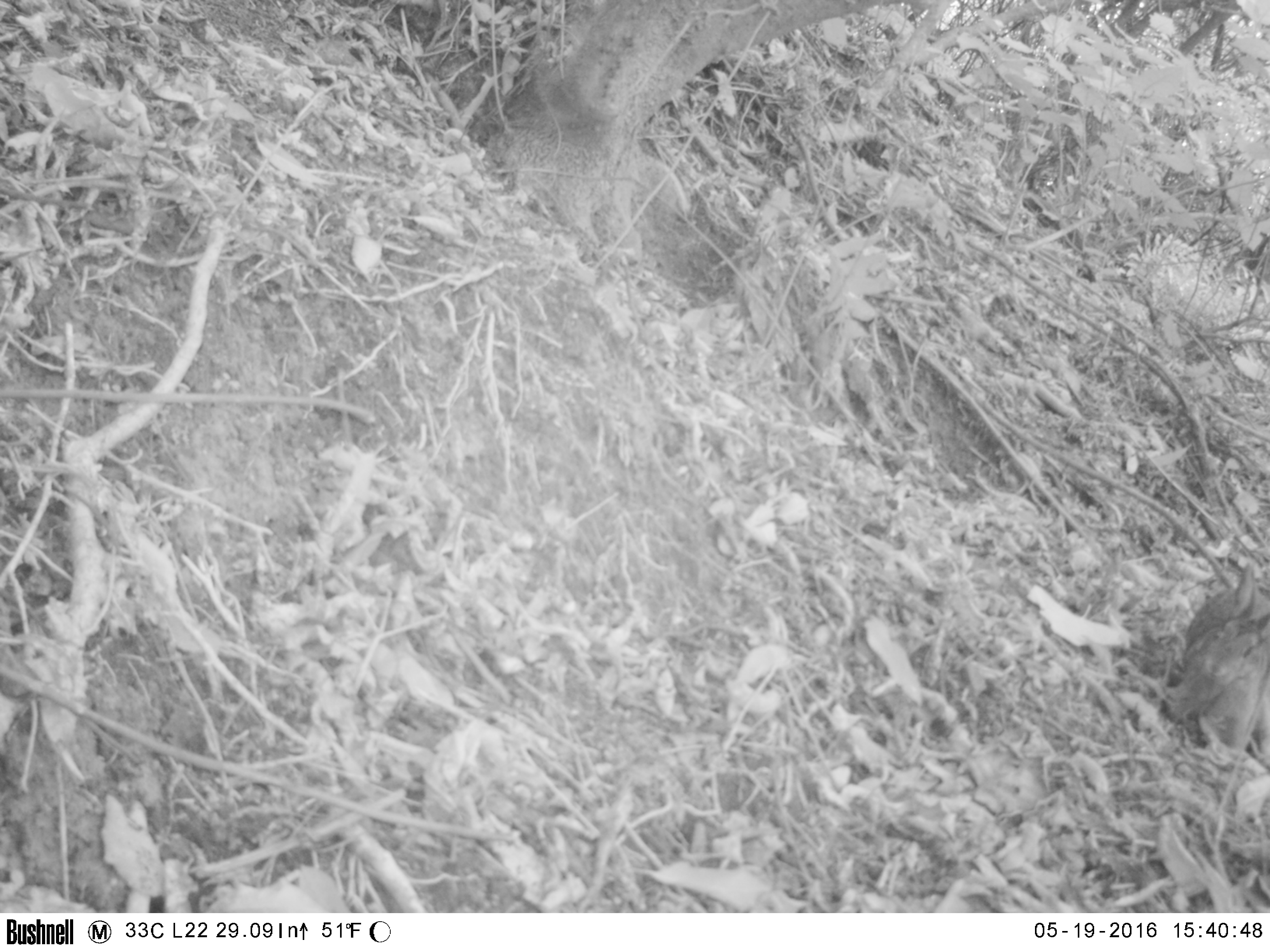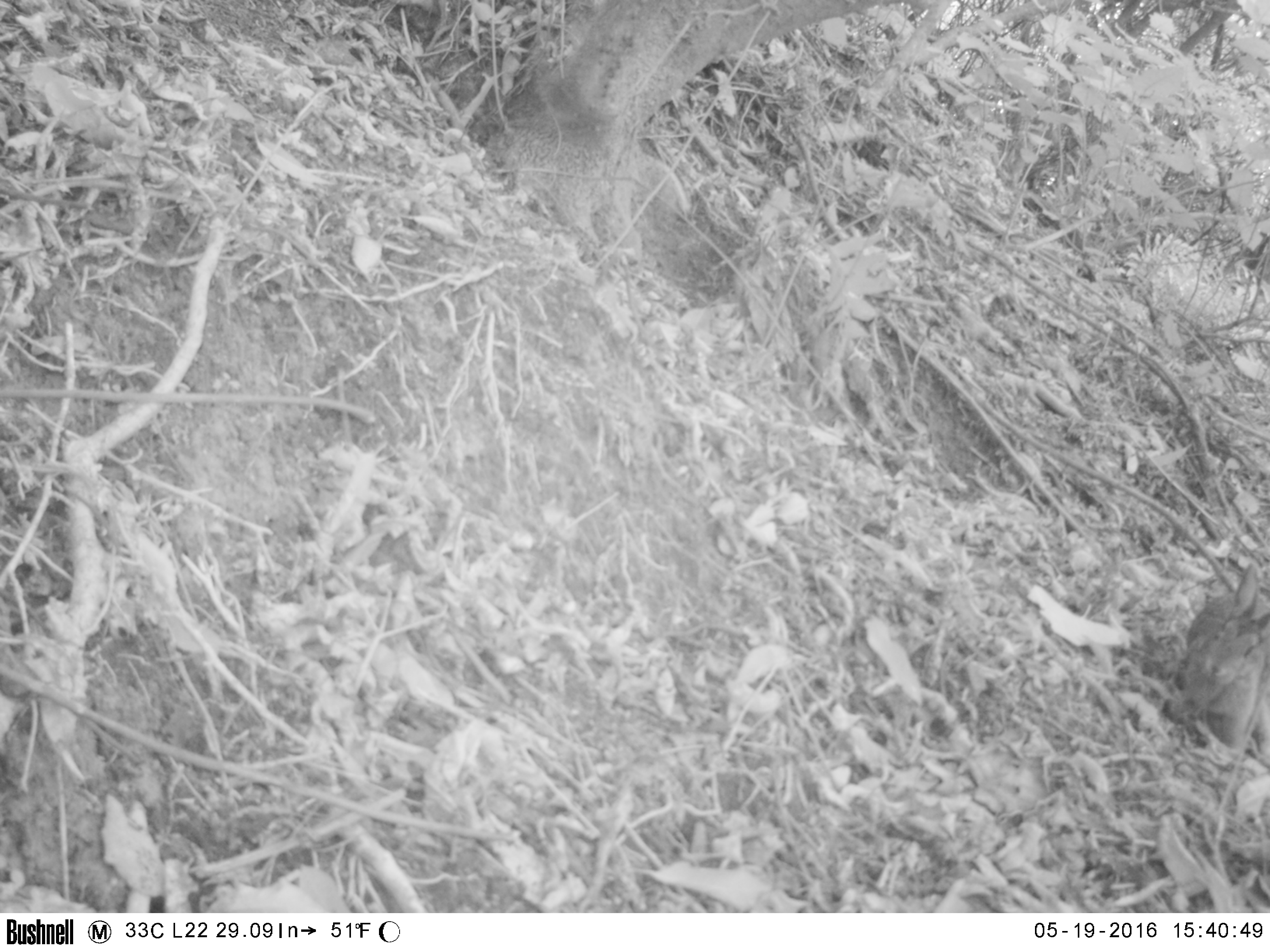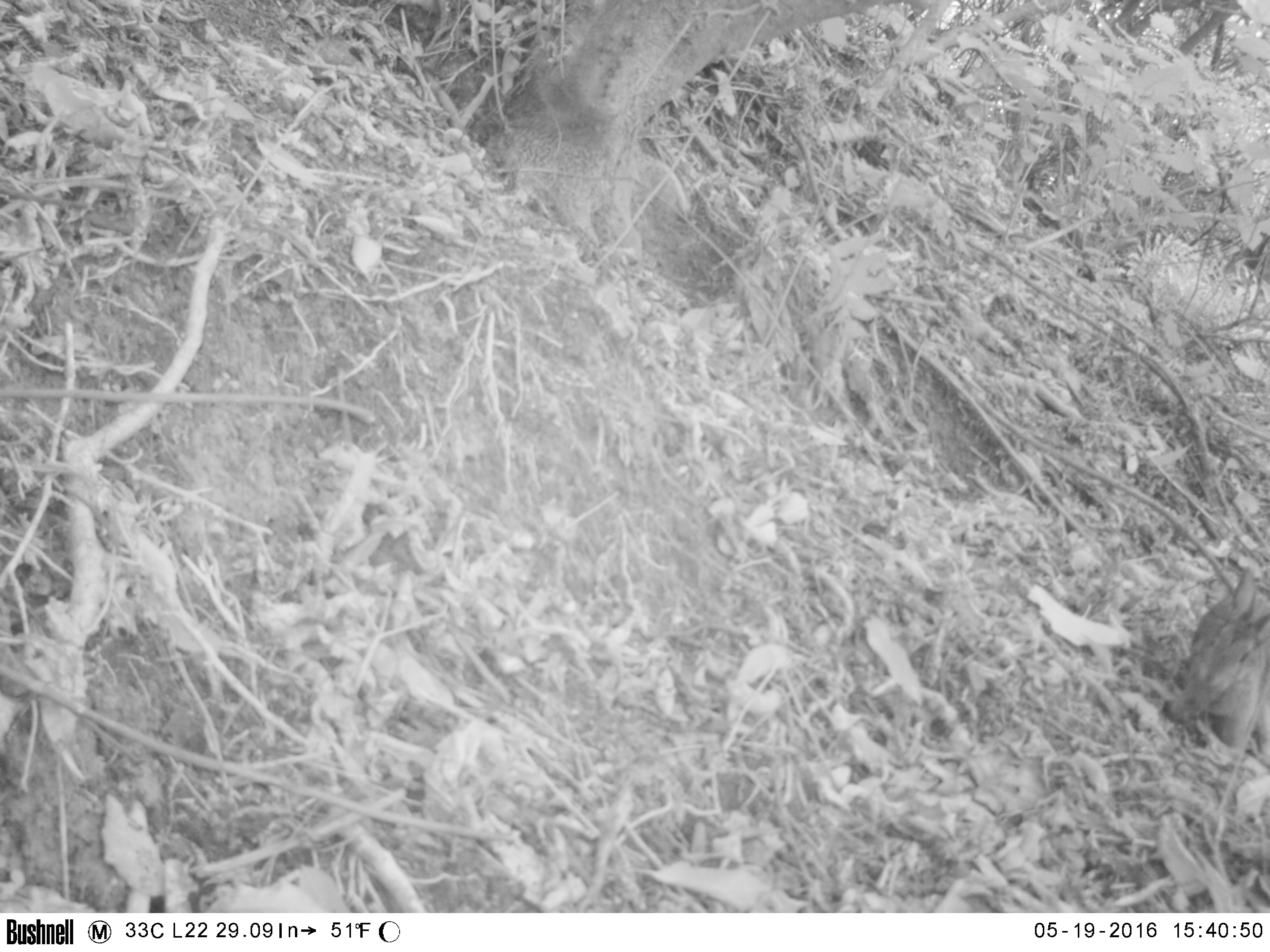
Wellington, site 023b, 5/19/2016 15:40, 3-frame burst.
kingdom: Animalia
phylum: Chordata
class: Mammalia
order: Lagomorpha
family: Leporidae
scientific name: Leporidae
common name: rabbit